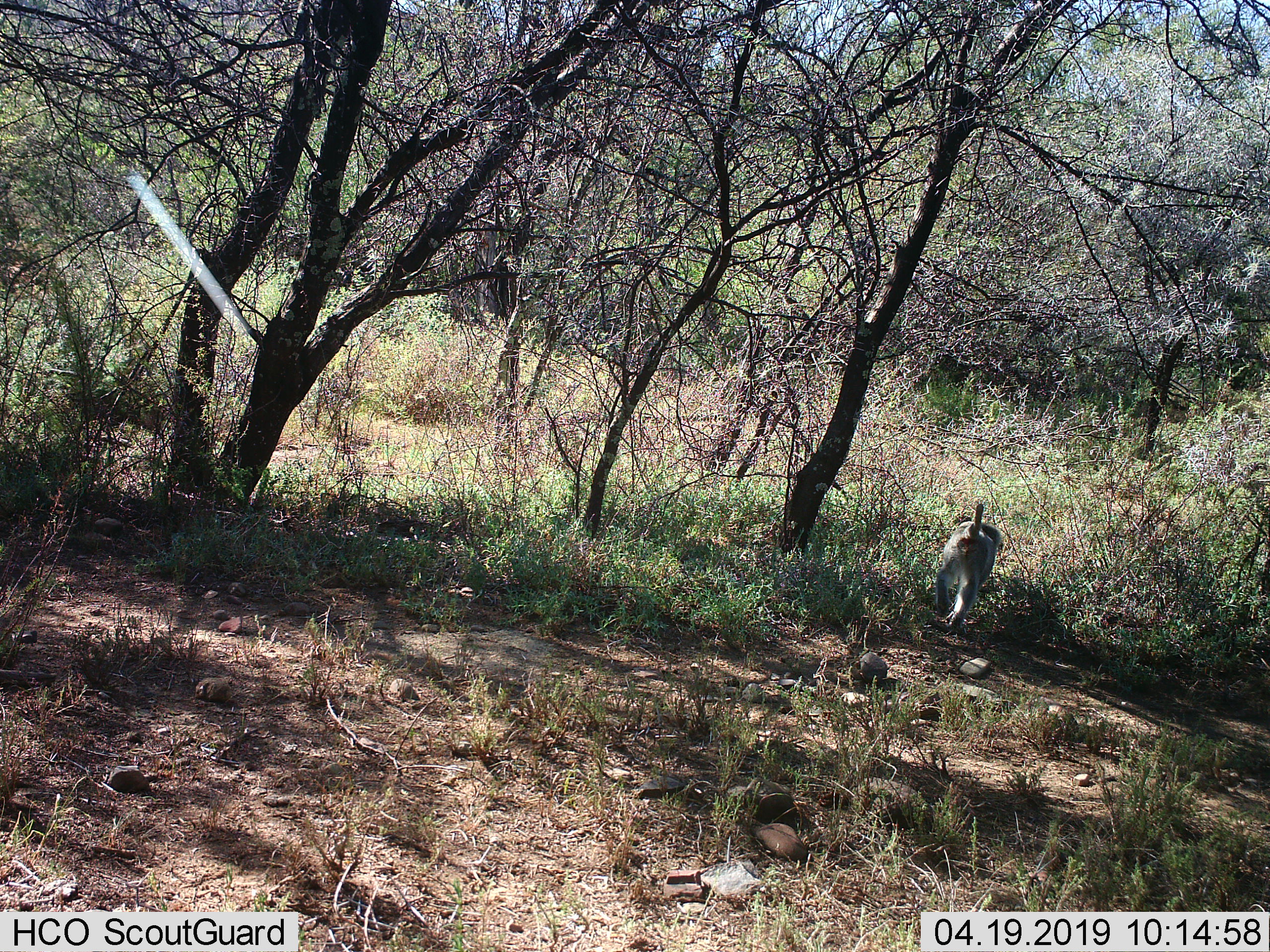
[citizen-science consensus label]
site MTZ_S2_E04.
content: unidentified animal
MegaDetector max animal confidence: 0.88